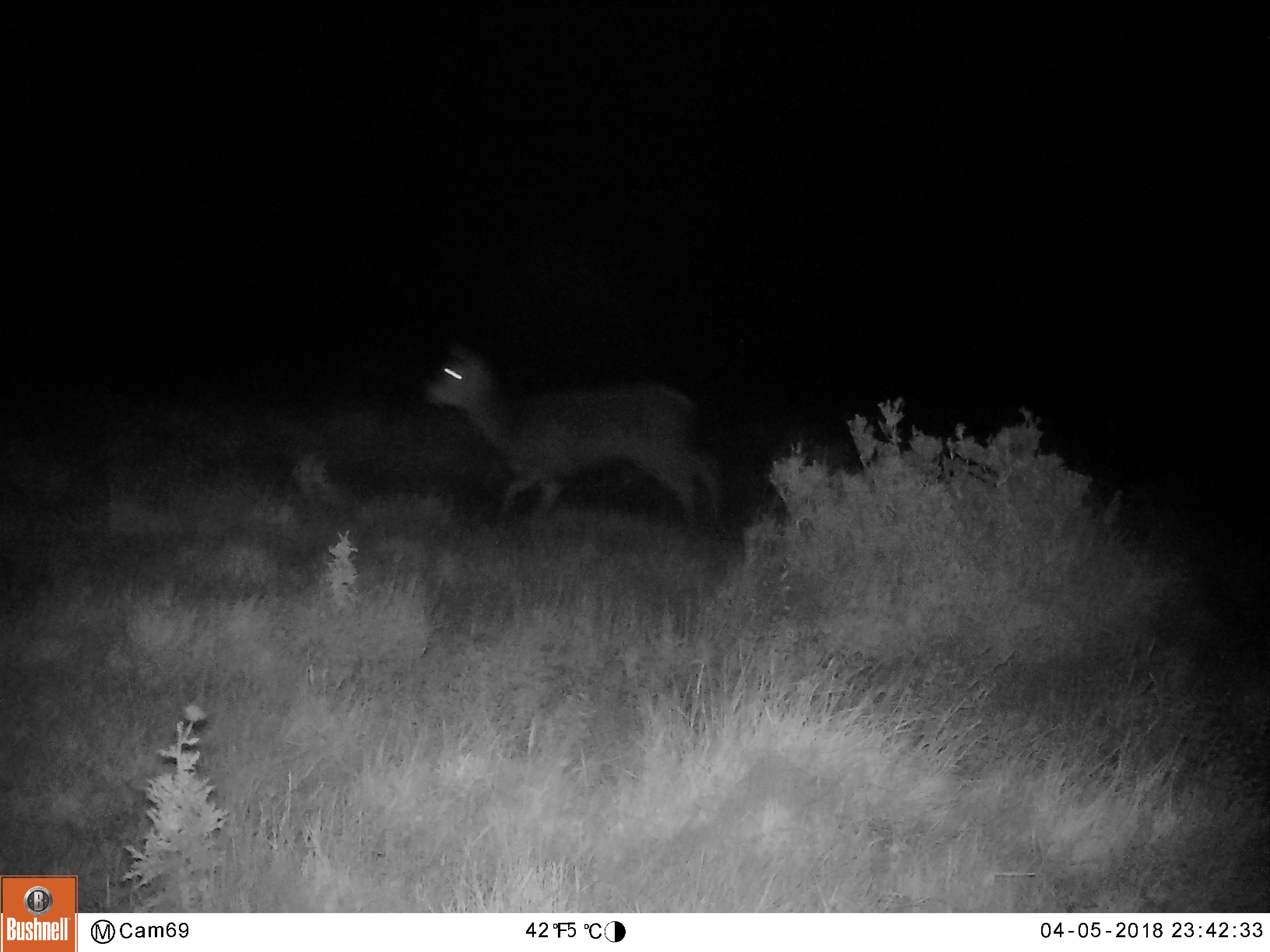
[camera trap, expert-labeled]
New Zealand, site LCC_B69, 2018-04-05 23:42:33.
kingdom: Animalia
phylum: Chordata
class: Mammalia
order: Artiodactyla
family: Cervidae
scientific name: Cervidae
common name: deer